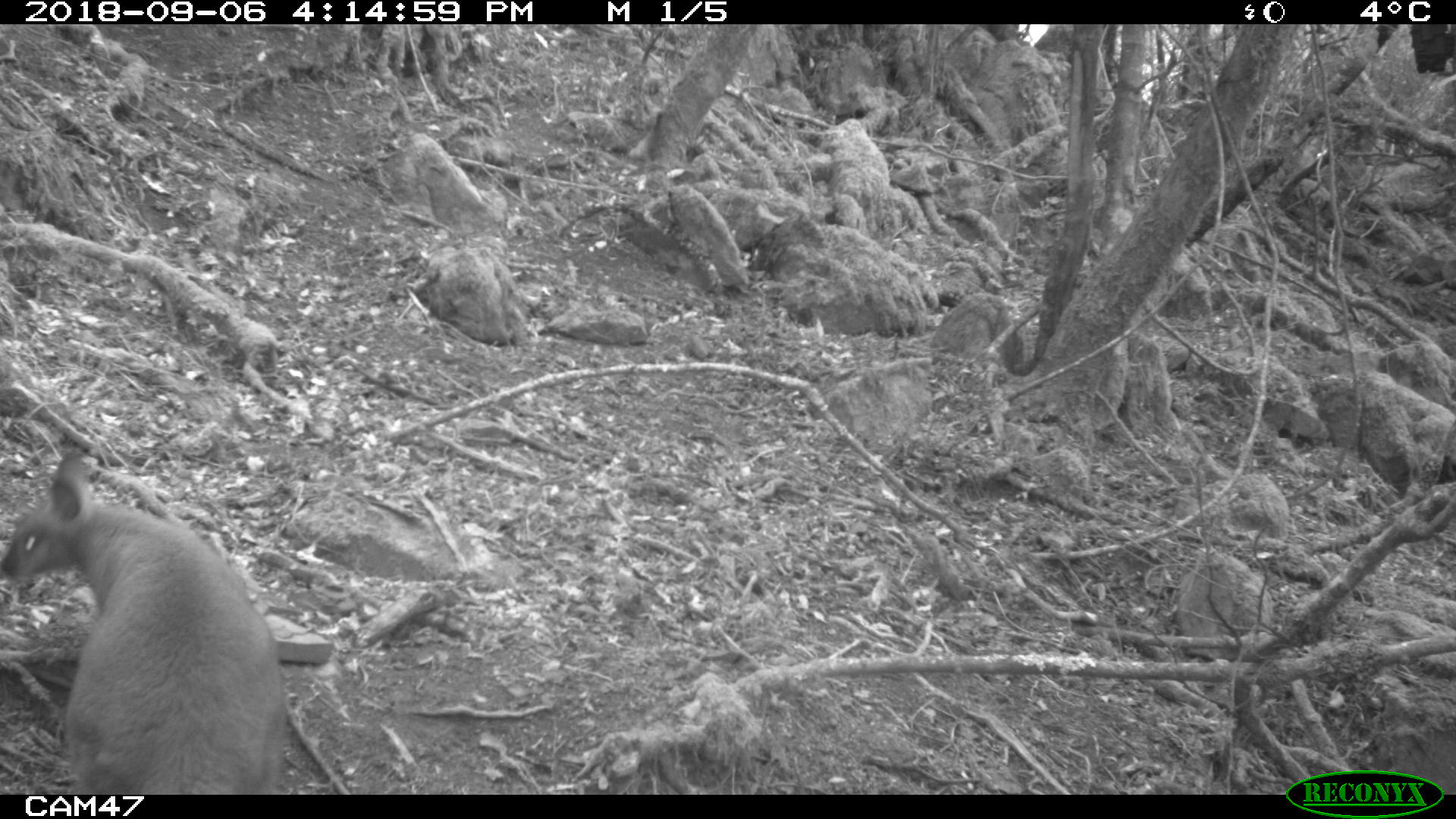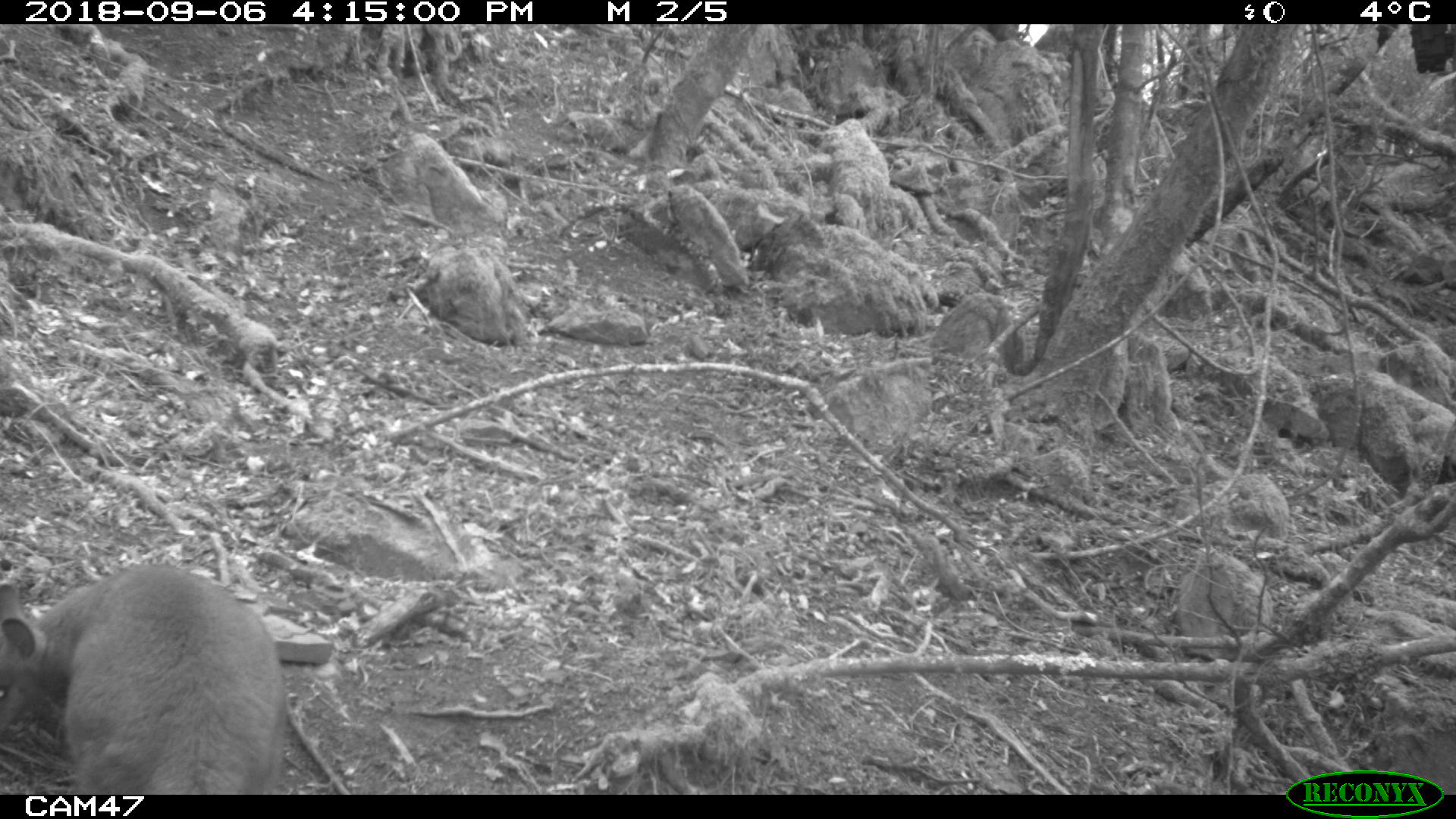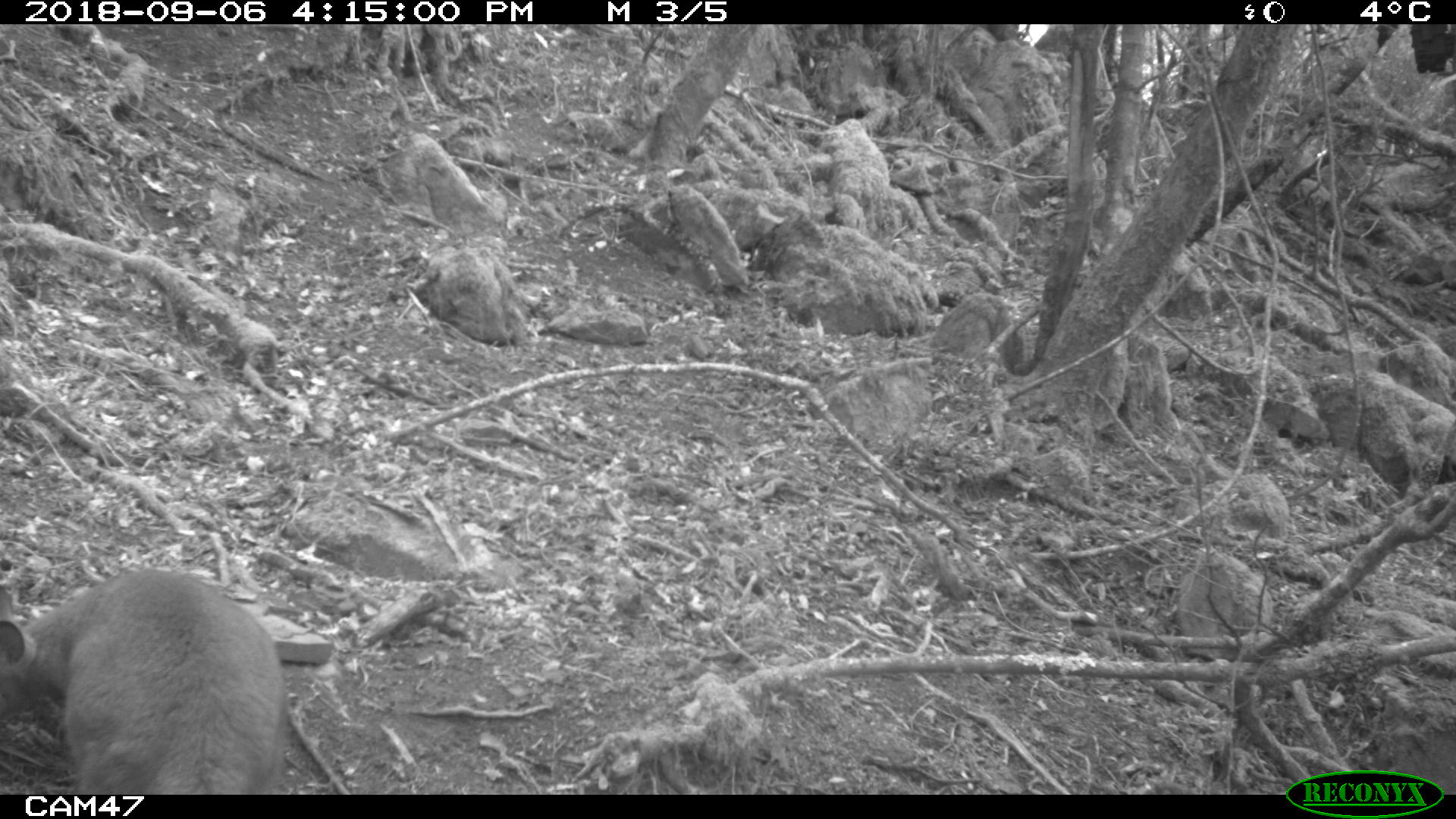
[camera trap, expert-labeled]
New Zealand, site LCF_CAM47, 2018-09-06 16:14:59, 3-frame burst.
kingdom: Animalia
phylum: Chordata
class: Mammalia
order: Diprotodontia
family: Macropodidae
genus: Notamacropus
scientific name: Notamacropus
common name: wallaby